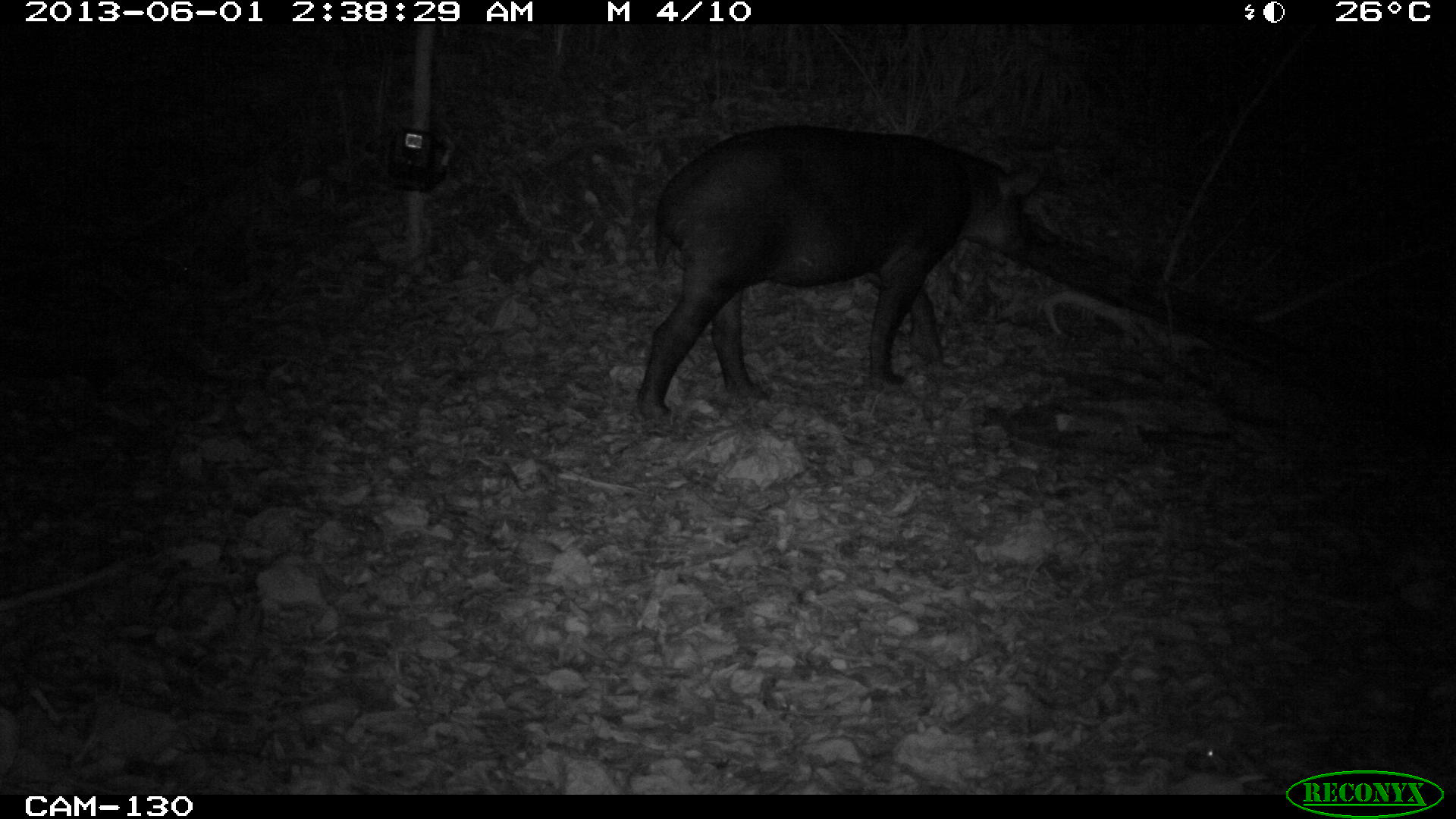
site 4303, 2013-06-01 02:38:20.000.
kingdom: Animalia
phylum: Chordata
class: Mammalia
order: Perissodactyla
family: Tapiridae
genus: Tapirus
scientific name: Tapirus bairdii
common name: baird's tapir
Tapirus bairdii (baird's tapir), count 1.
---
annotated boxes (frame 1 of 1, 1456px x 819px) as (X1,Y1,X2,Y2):
tapirus bairdii: (634,122,1045,420)